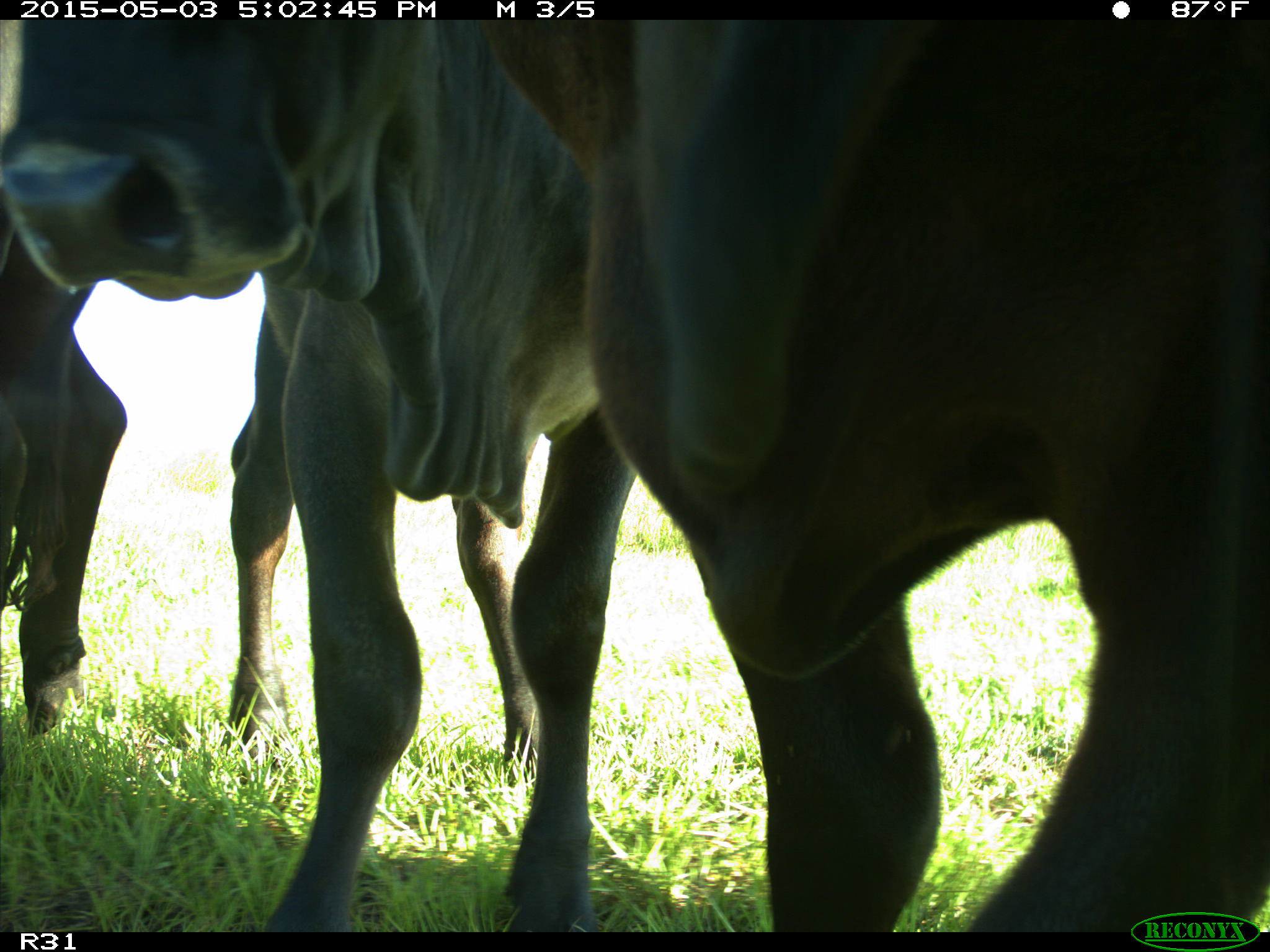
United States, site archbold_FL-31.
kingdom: Animalia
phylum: Chordata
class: Mammalia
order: Artiodactyla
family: Bovidae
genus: Bos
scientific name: Bos taurus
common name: domestic cow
Bos taurus (domestic cow).